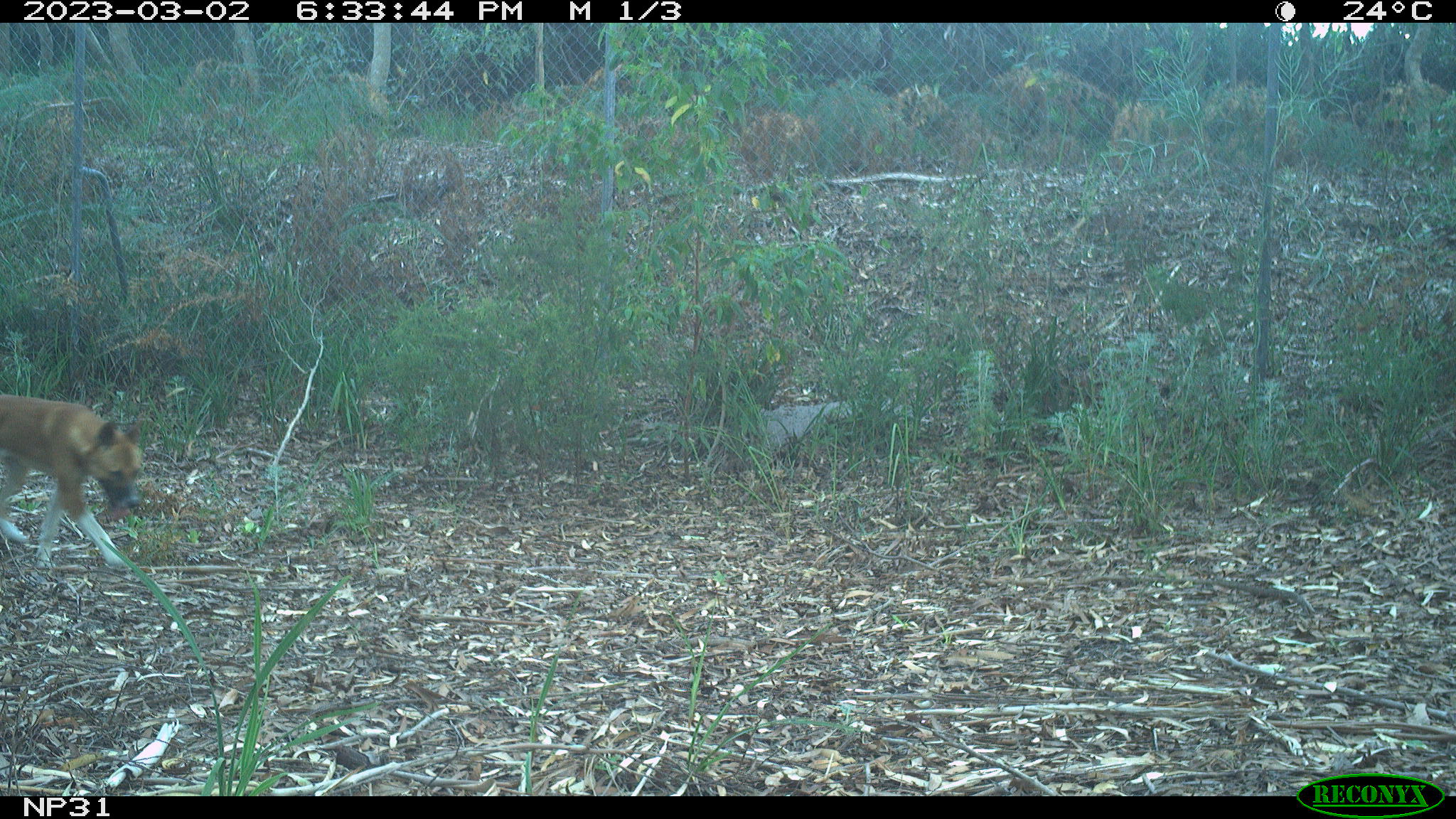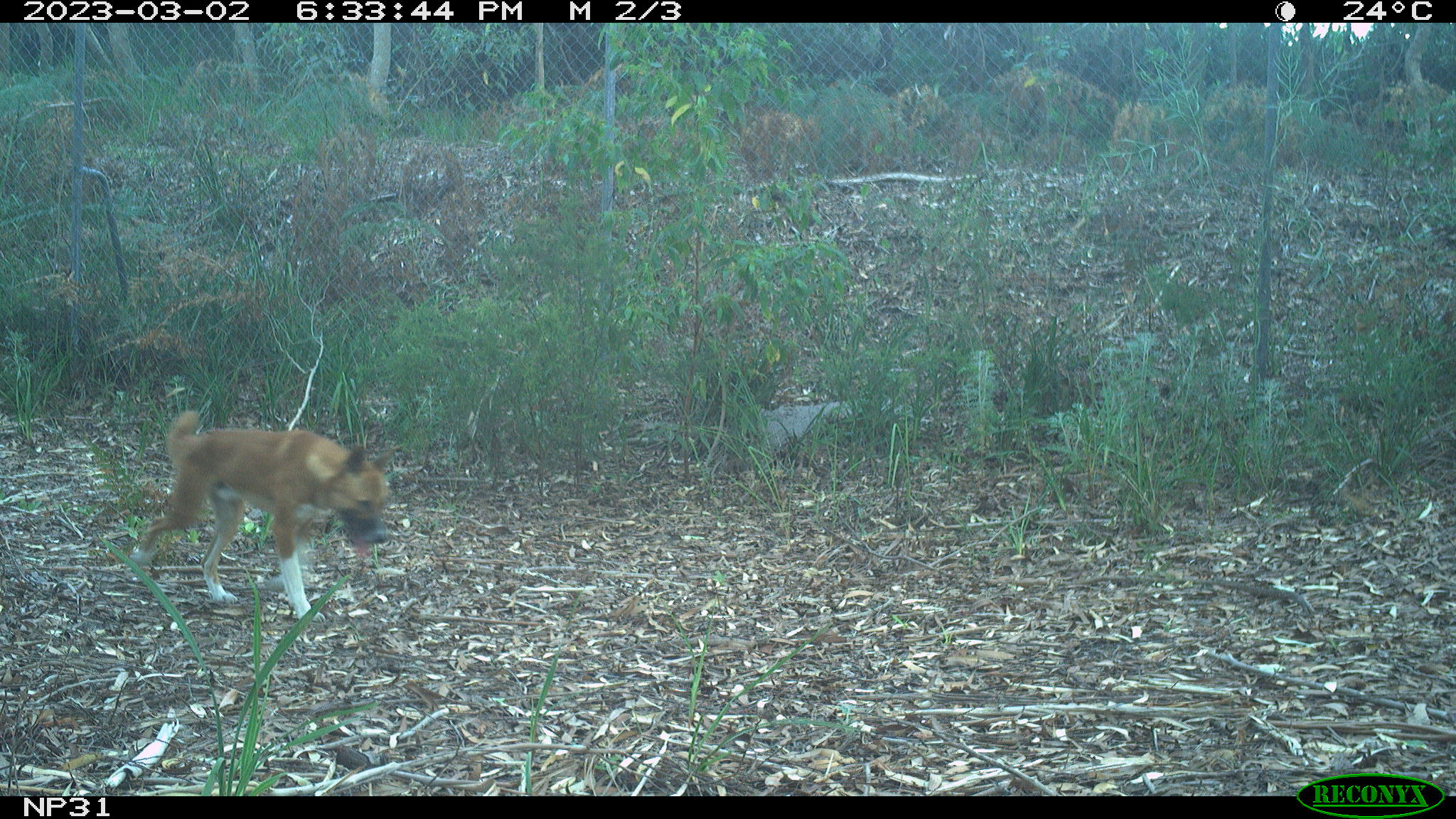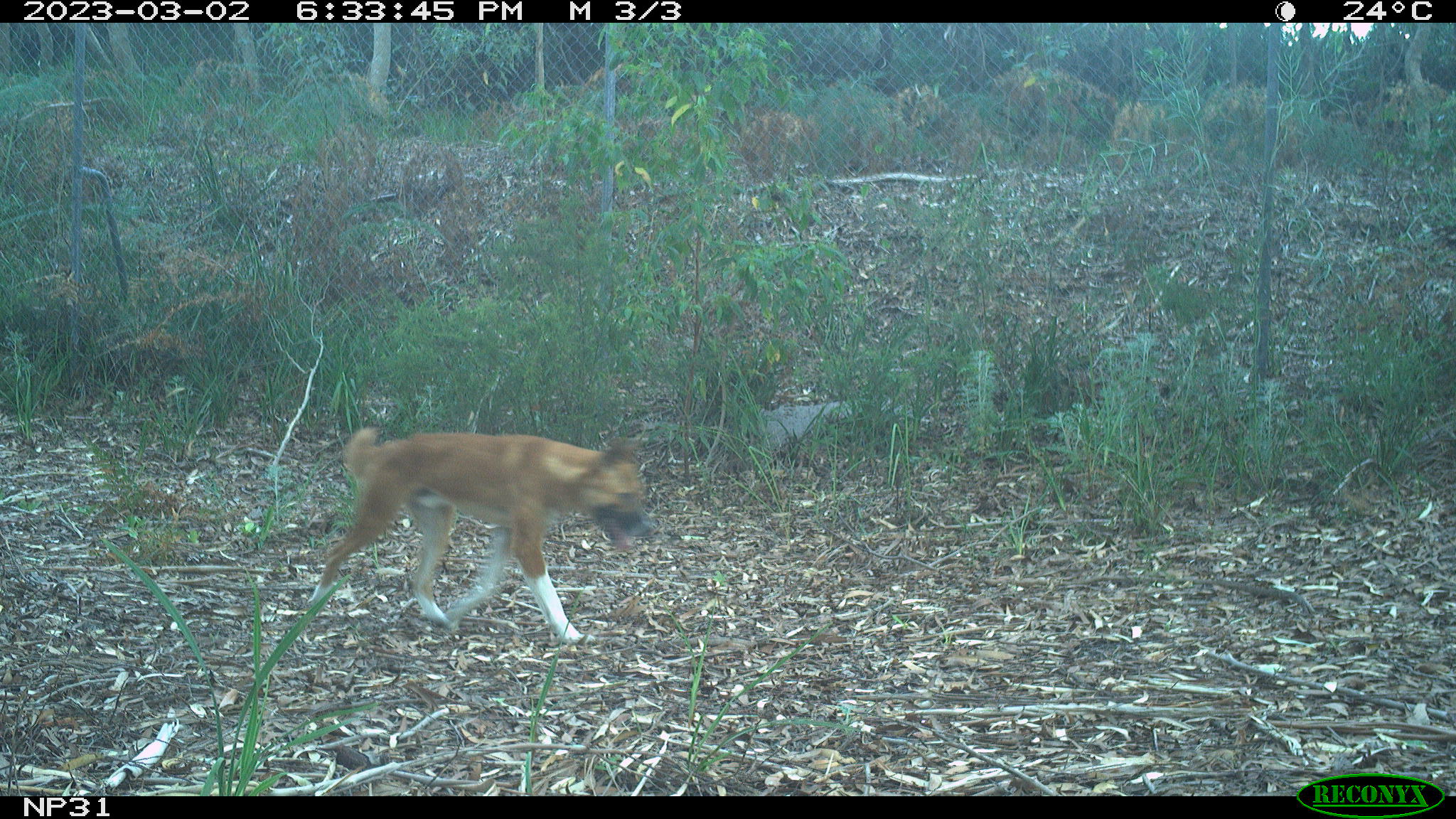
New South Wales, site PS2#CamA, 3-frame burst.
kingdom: Animalia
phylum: Chordata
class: Mammalia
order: Carnivora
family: Canidae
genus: Canis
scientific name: Canis familiaris dingo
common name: dingo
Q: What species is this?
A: Dingo (Canis familiaris dingo).